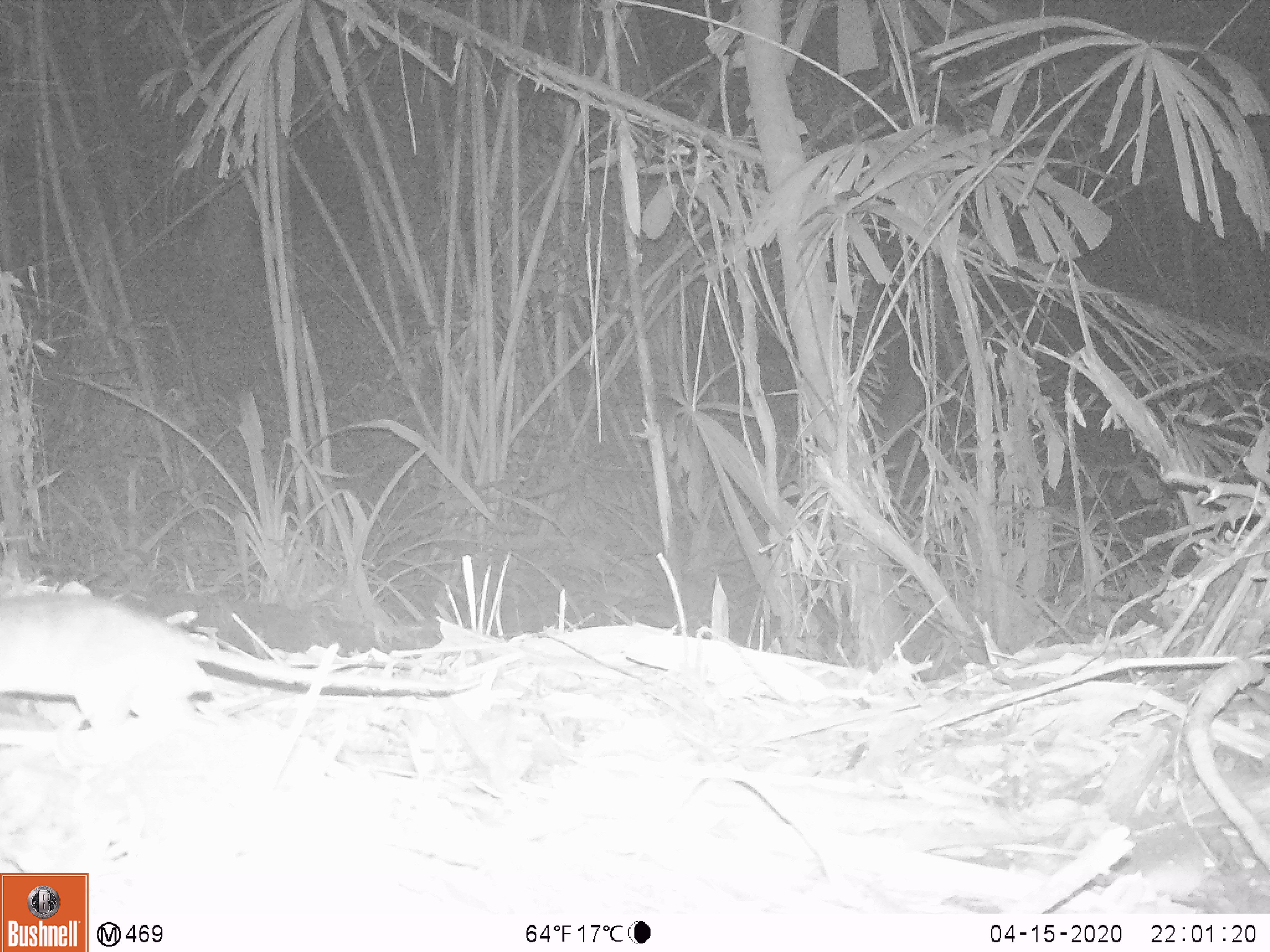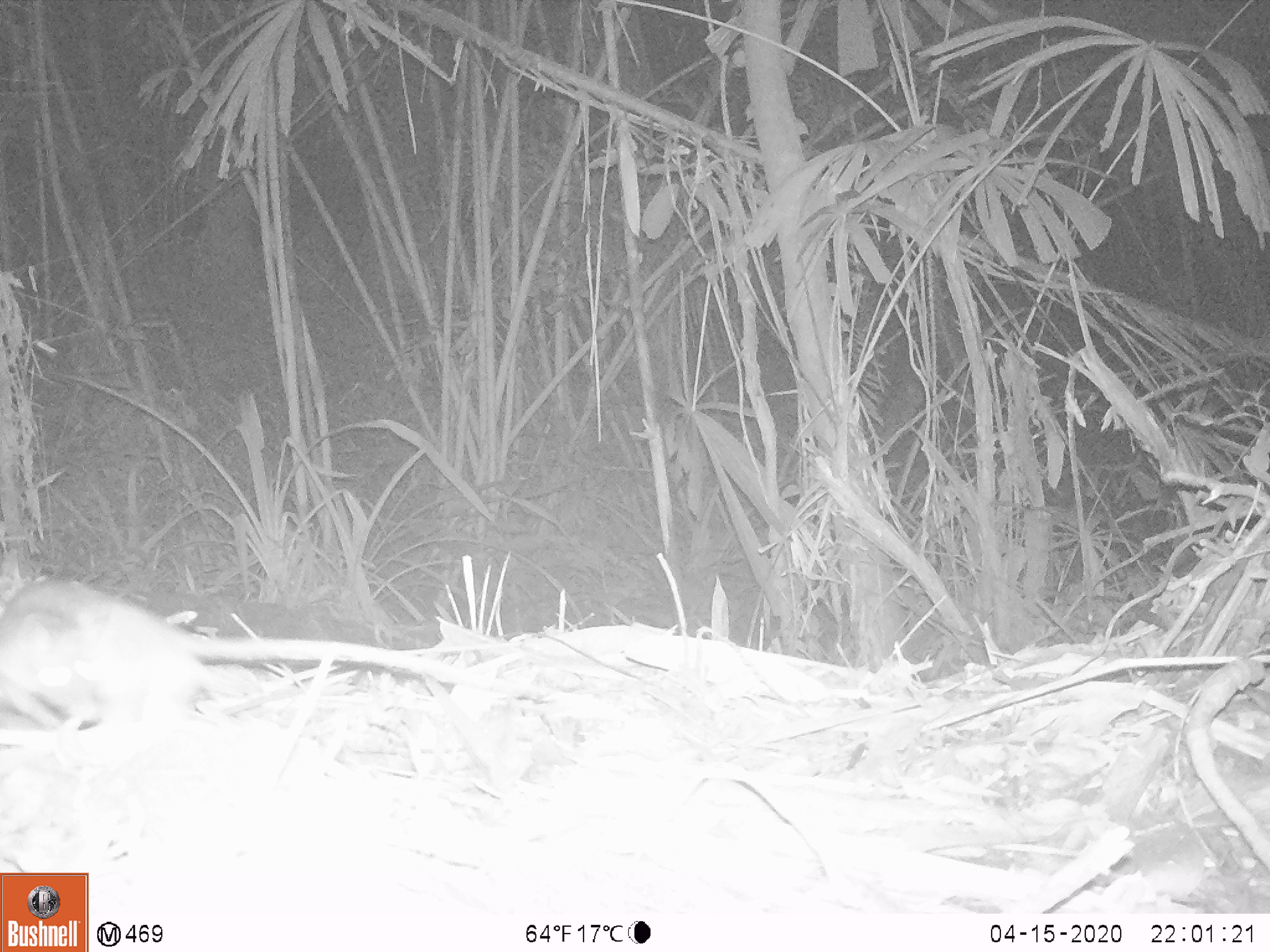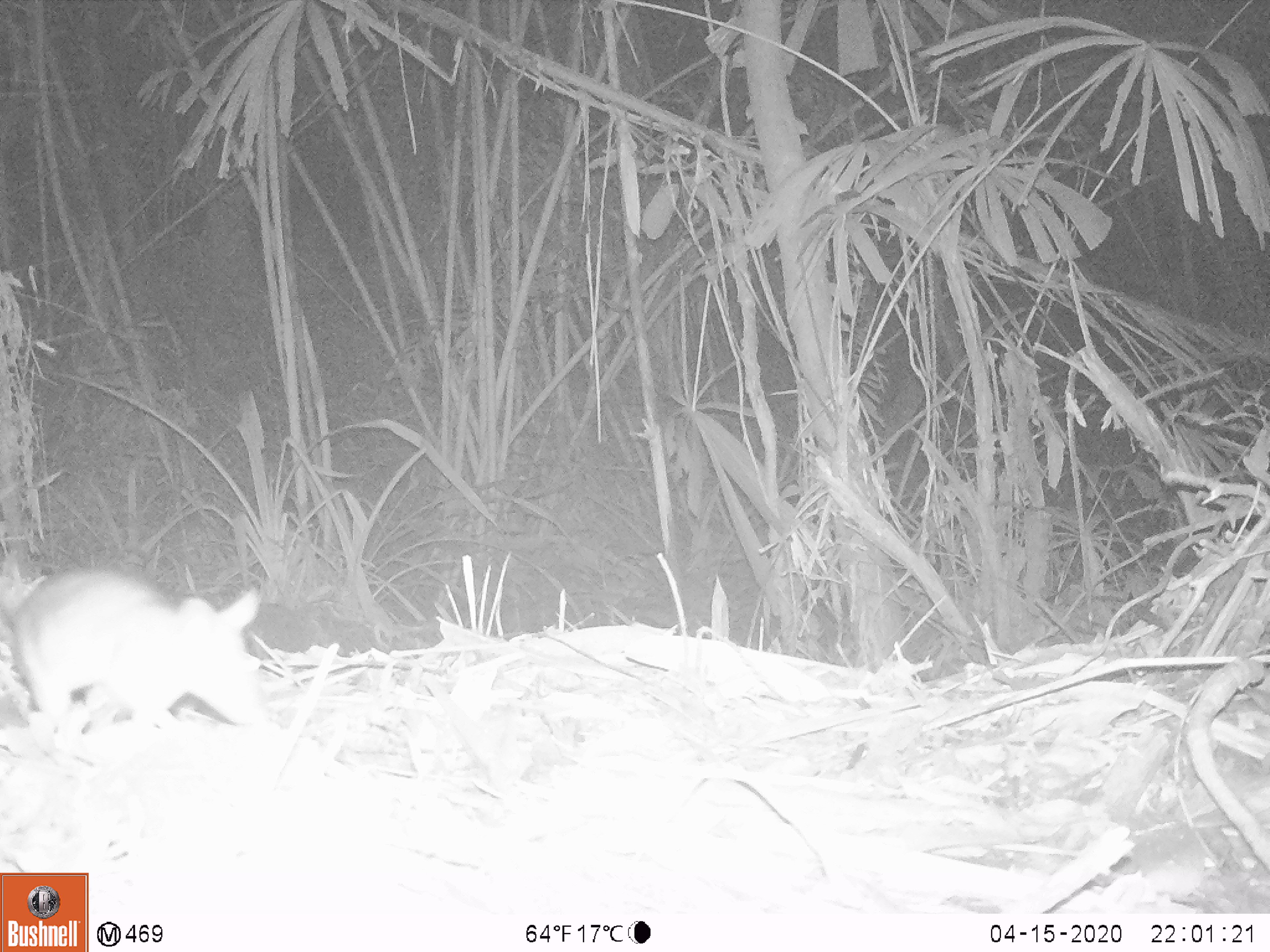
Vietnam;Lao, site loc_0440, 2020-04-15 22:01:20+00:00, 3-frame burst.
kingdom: Animalia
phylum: Chordata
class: Mammalia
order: Rodentia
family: Muridae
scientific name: Muridae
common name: old-world mice and rats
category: unidentified murid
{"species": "unidentified murid (old-world mice and rats) (Muridae)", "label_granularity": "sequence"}